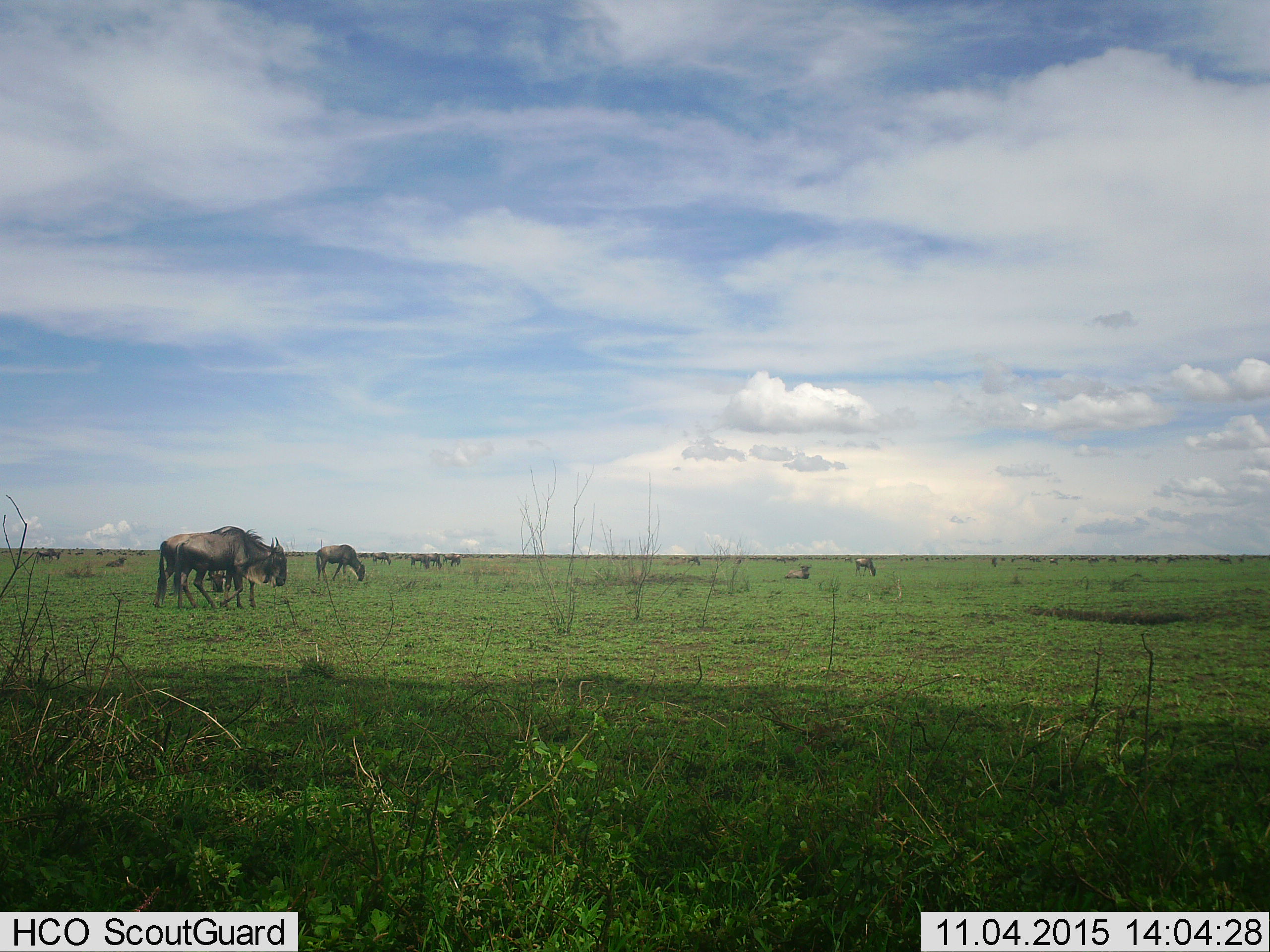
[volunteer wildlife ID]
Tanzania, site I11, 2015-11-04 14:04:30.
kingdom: Animalia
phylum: Chordata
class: Mammalia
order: Artiodactyla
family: Bovidae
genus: Connochaetes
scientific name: Connochaetes taurinus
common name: blue wildebeest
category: wildebeest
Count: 11-50.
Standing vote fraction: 88%.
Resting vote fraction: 25%.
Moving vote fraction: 38%.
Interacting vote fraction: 25%.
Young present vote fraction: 38%.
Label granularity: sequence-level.